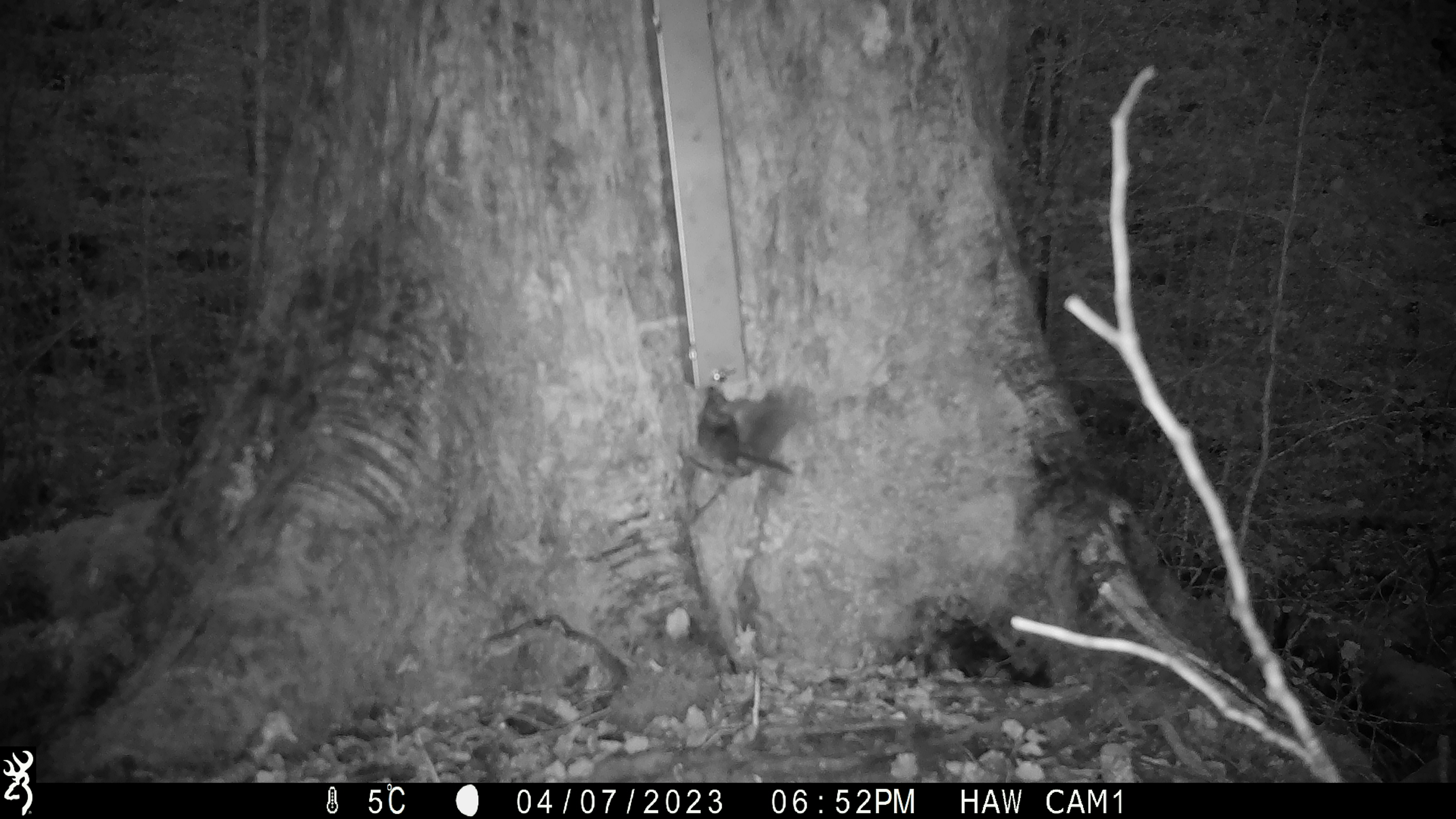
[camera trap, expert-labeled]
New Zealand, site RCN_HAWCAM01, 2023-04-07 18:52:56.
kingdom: Animalia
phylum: Chordata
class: Aves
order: Passeriformes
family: Petroicidae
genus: Petroica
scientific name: Petroica australis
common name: new zealand robin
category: robin